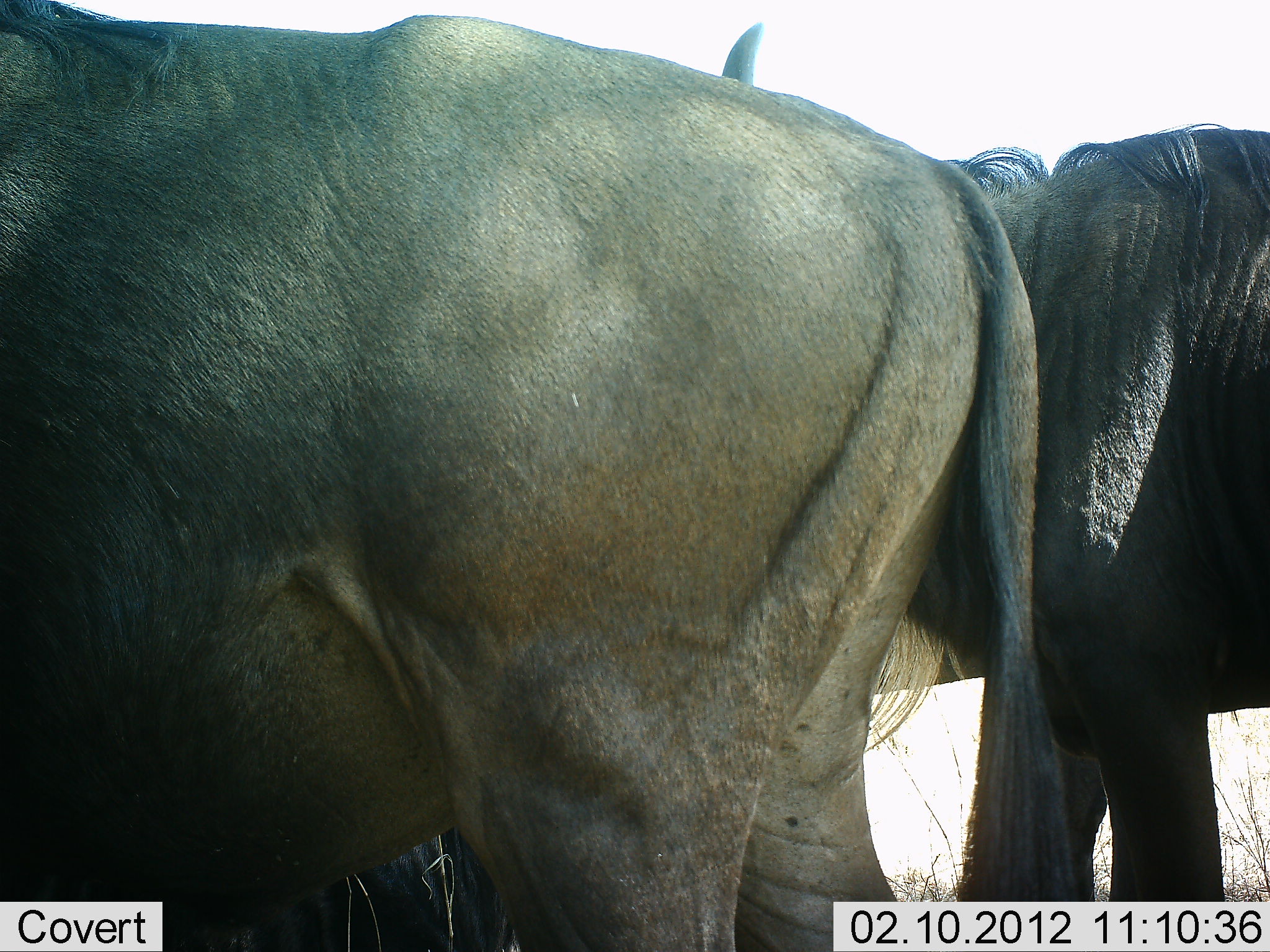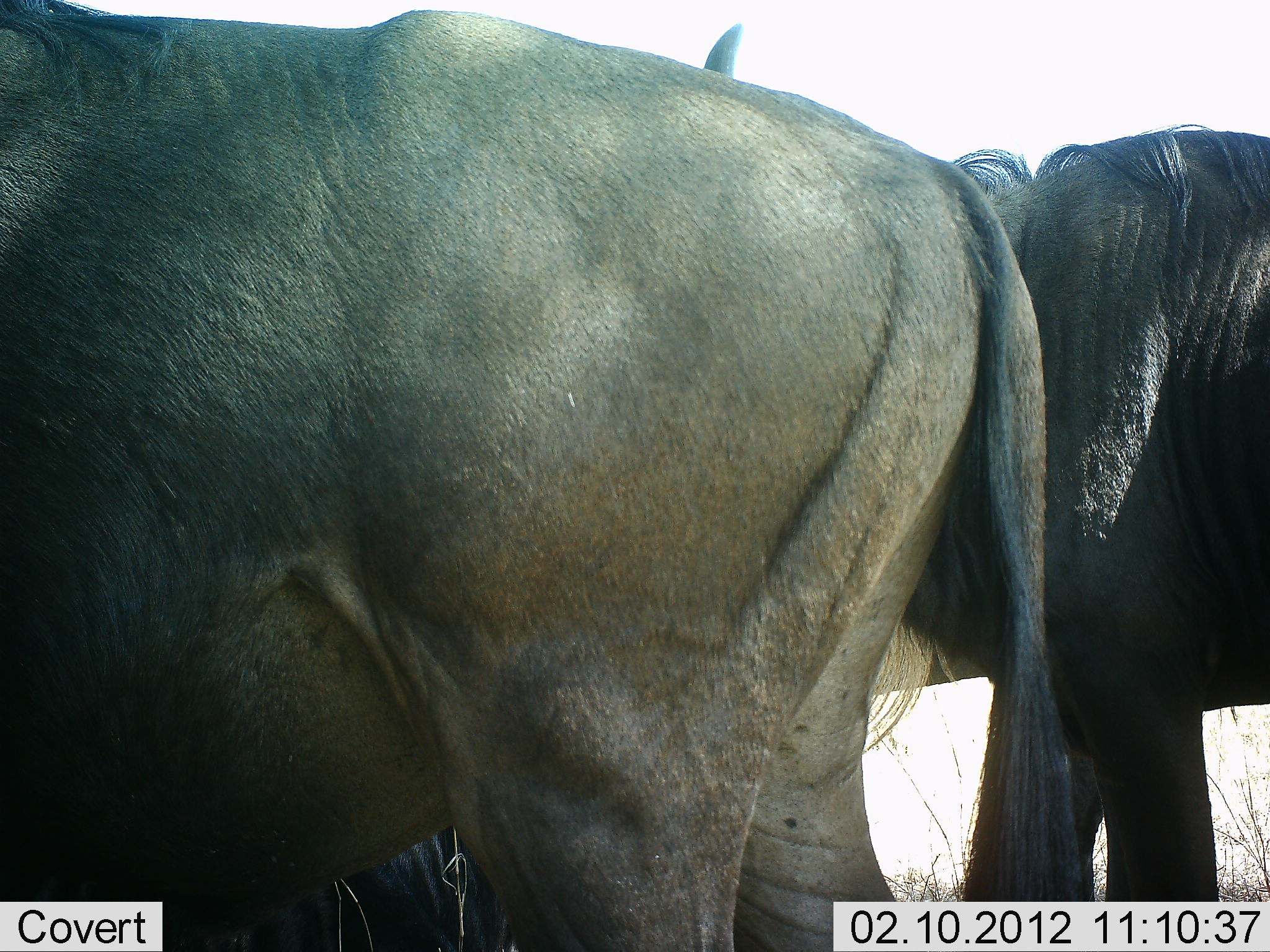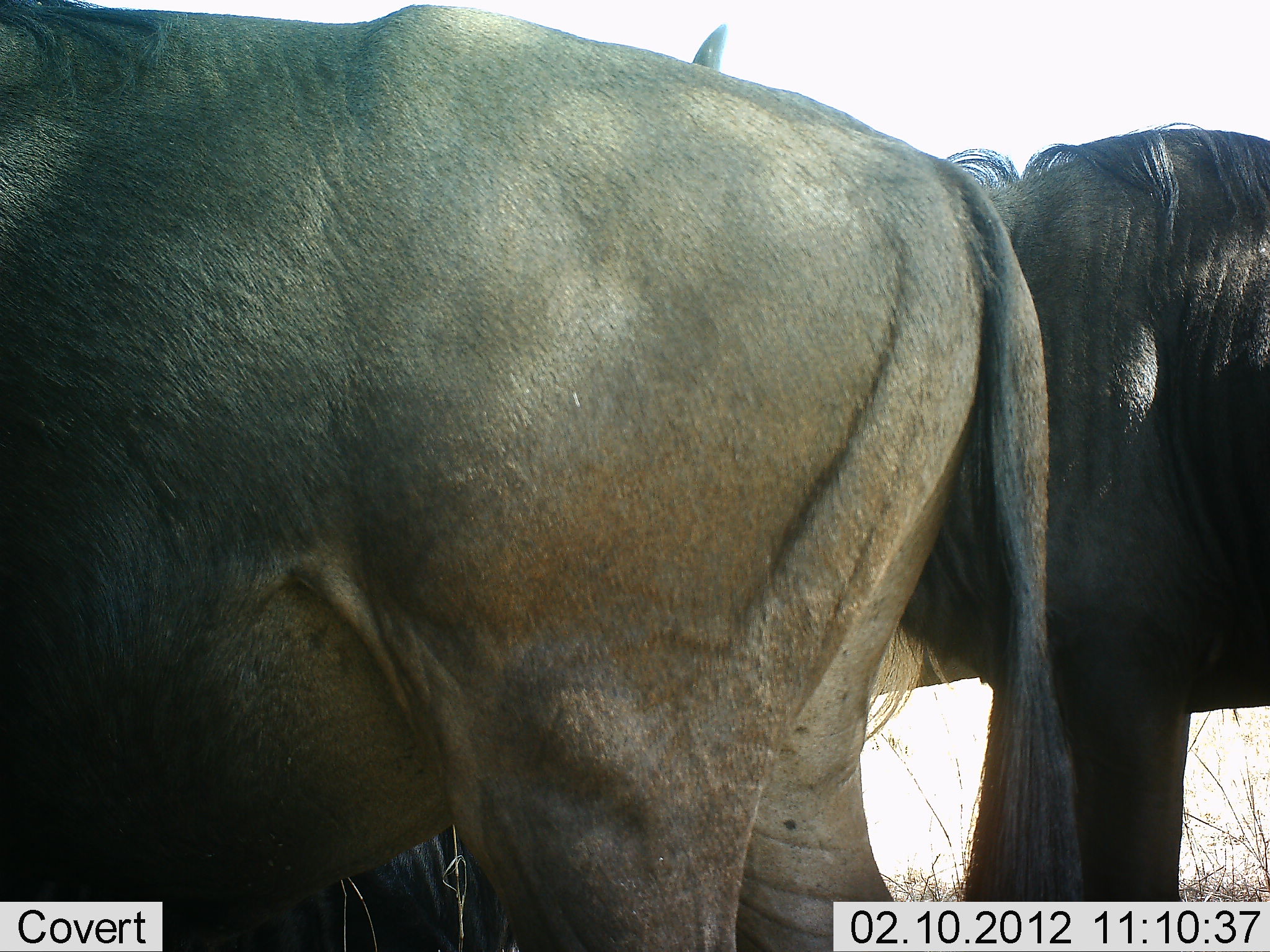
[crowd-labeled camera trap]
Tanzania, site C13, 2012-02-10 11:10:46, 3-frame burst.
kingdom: Animalia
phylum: Chordata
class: Mammalia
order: Artiodactyla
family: Bovidae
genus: Connochaetes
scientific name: Connochaetes taurinus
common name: blue wildebeest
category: wildebeest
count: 2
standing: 100%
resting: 8%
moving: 0%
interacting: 4%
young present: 0%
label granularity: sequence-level